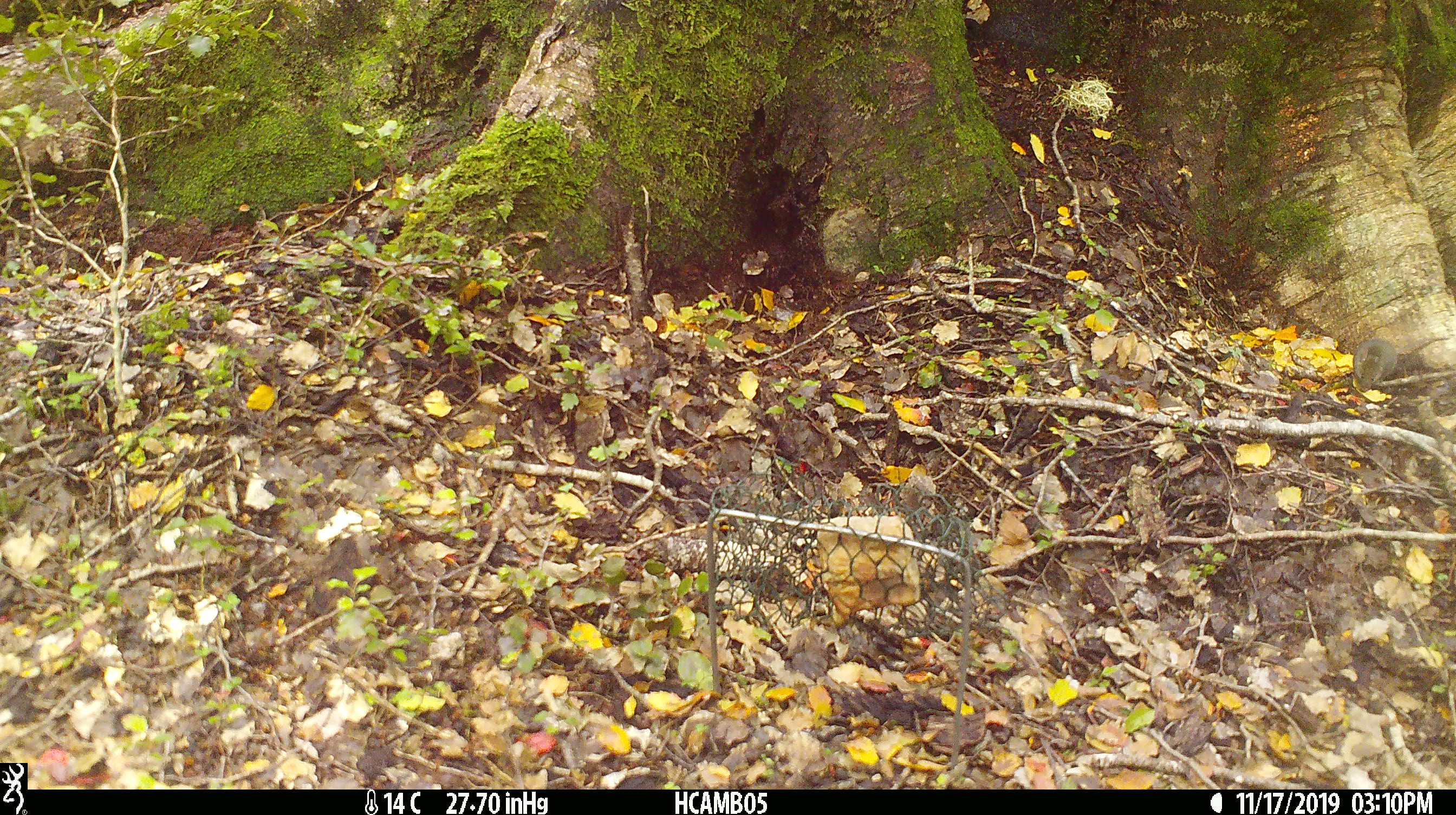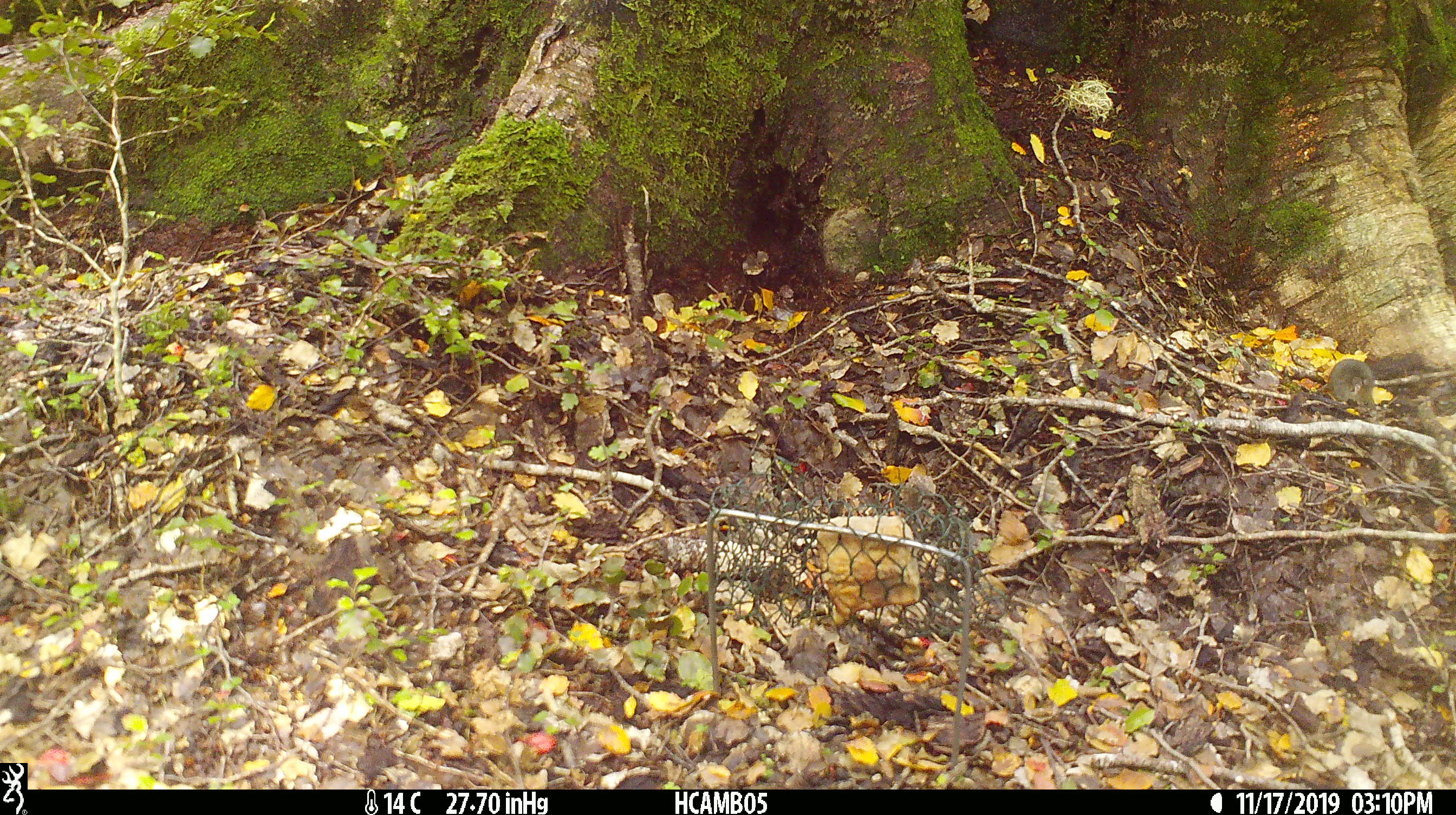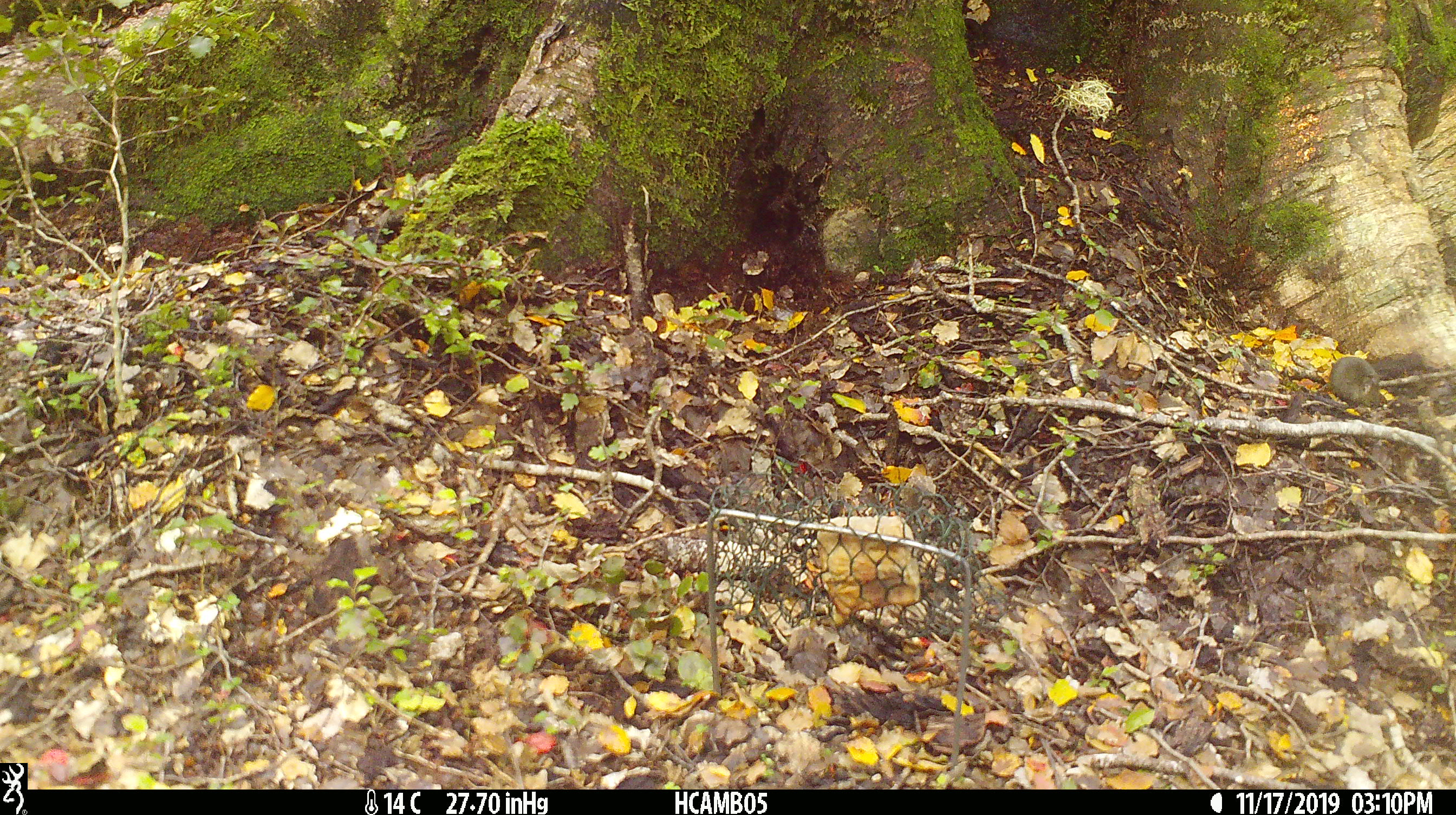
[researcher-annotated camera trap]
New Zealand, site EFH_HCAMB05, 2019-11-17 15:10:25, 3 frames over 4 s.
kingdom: Animalia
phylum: Chordata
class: Mammalia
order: Rodentia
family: Muridae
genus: Mus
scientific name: Mus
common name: mouse